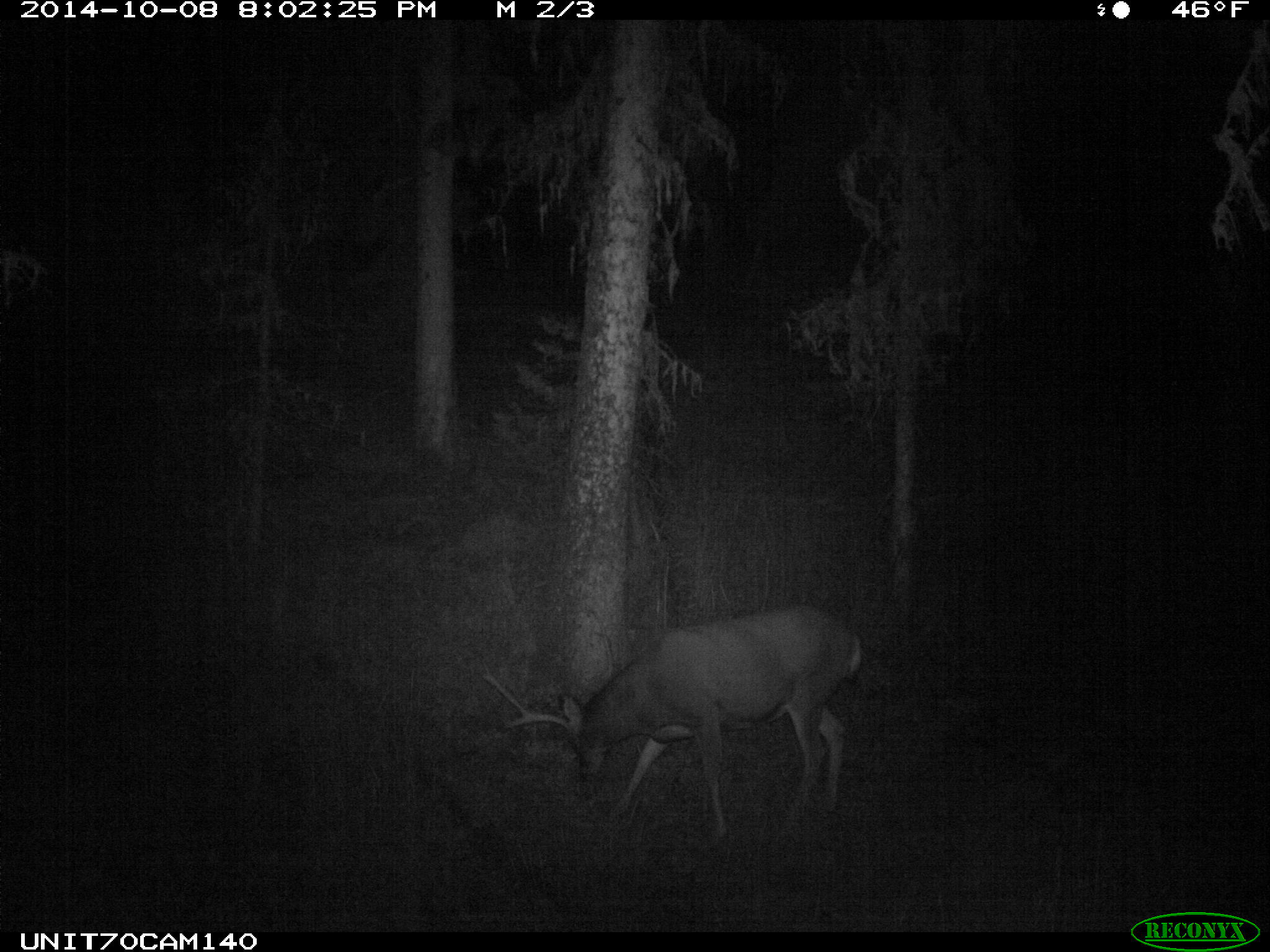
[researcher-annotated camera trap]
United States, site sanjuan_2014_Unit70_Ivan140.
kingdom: Animalia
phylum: Chordata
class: Mammalia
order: Artiodactyla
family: Cervidae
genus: Odocoileus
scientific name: Odocoileus hemionus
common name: mule deer